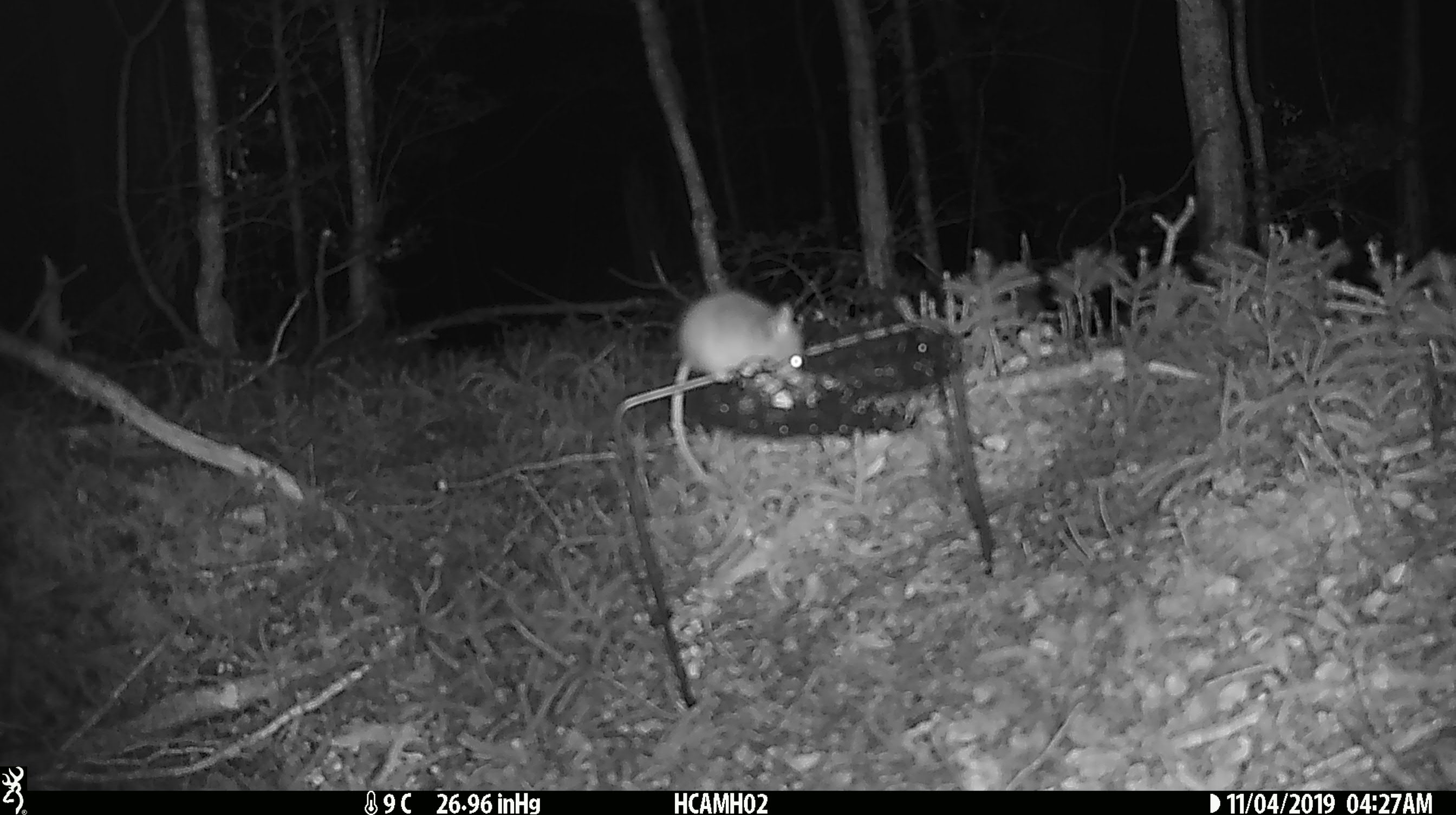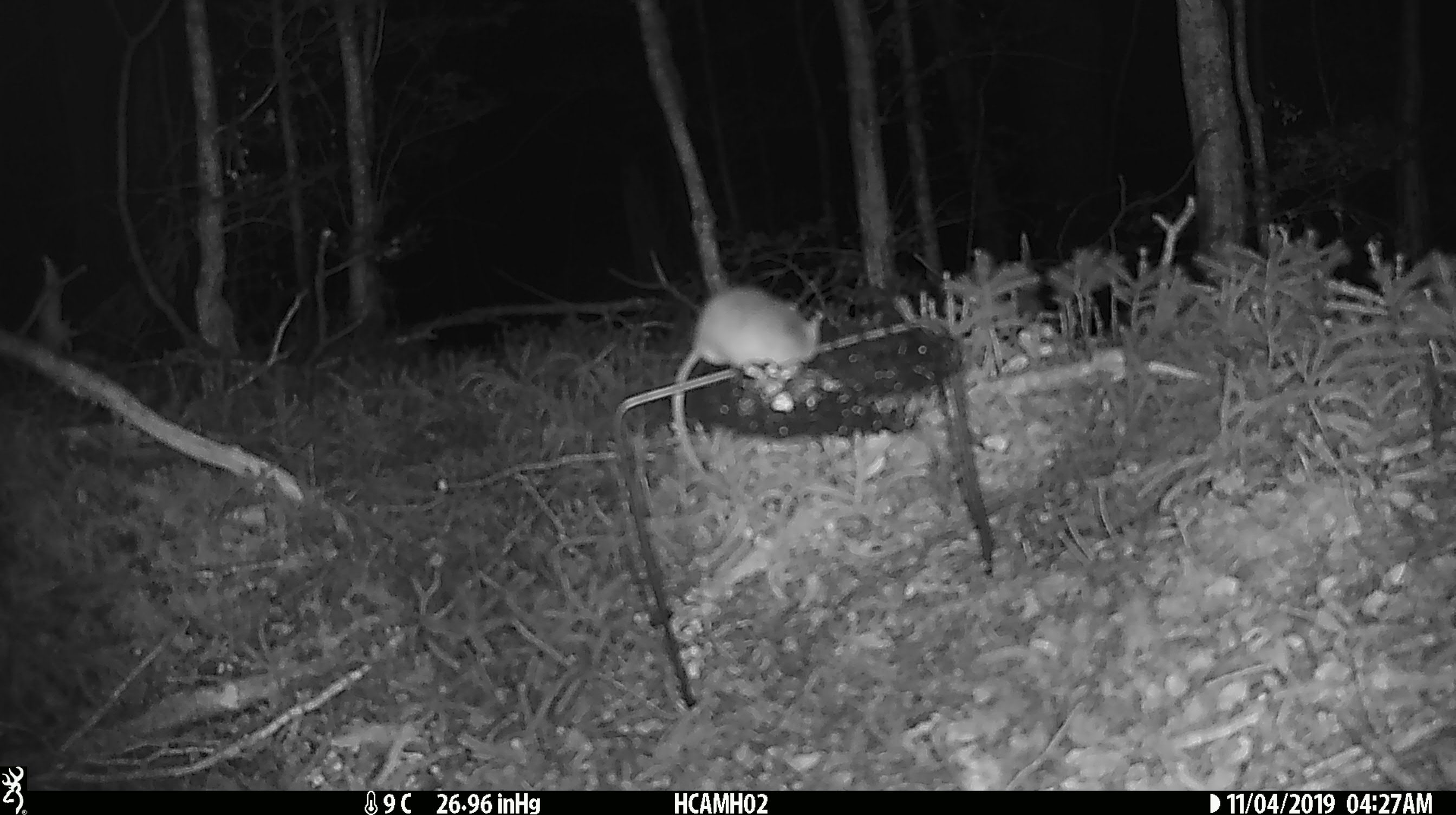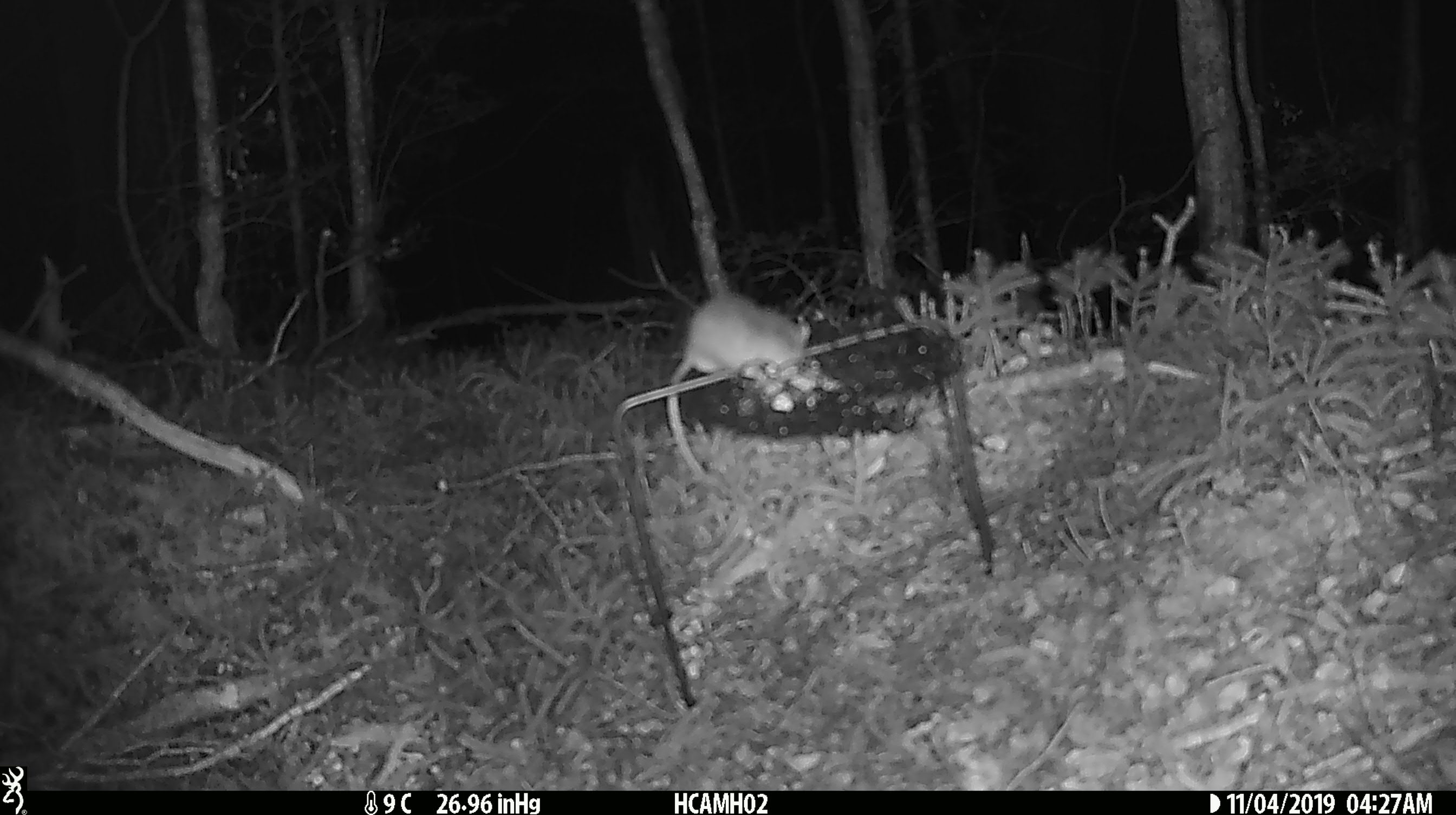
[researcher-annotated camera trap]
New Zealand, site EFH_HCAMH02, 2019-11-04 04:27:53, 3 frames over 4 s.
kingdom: Animalia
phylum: Chordata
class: Mammalia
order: Rodentia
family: Muridae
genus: Mus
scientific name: Mus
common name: mouse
Mouse (Mus).